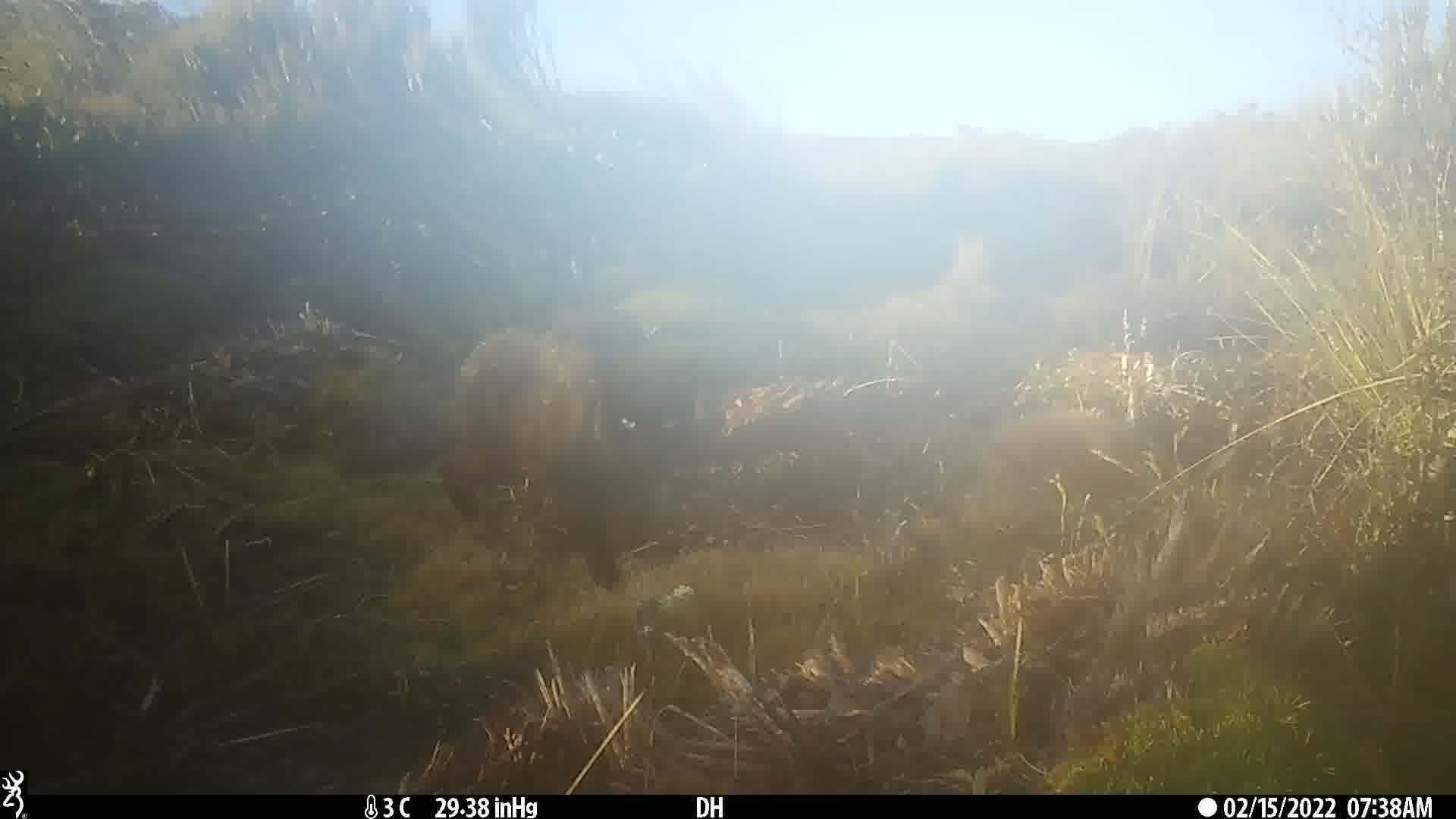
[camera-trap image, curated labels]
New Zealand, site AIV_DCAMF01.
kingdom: Animalia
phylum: Chordata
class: Mammalia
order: Carnivora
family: Felidae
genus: Felis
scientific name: Felis catus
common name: domestic cat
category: cat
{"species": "cat (domestic cat) (Felis catus)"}